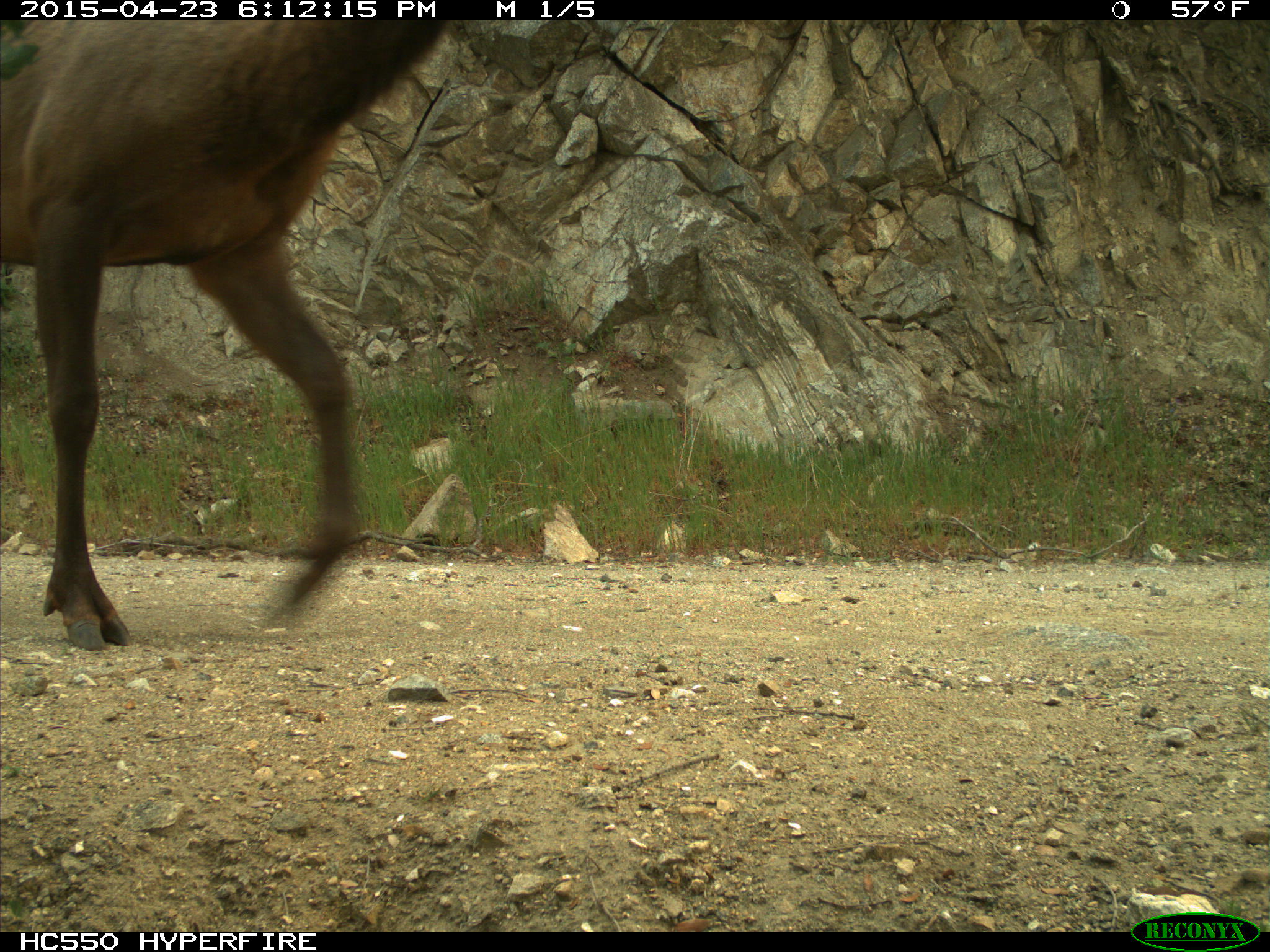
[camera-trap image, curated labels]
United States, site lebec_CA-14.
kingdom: Animalia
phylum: Chordata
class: Mammalia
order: Artiodactyla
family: Cervidae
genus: Cervus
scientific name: Cervus canadensis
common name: elk